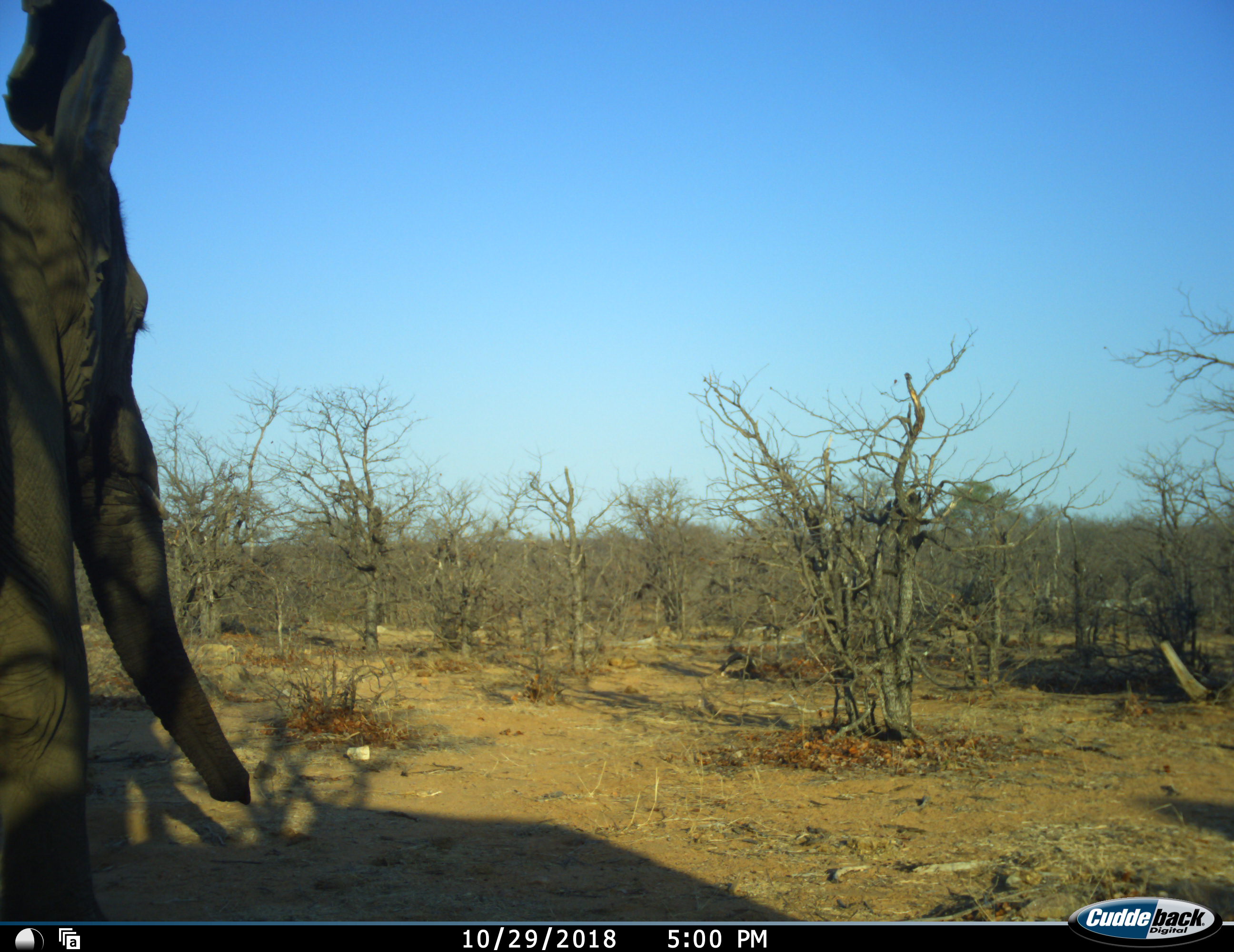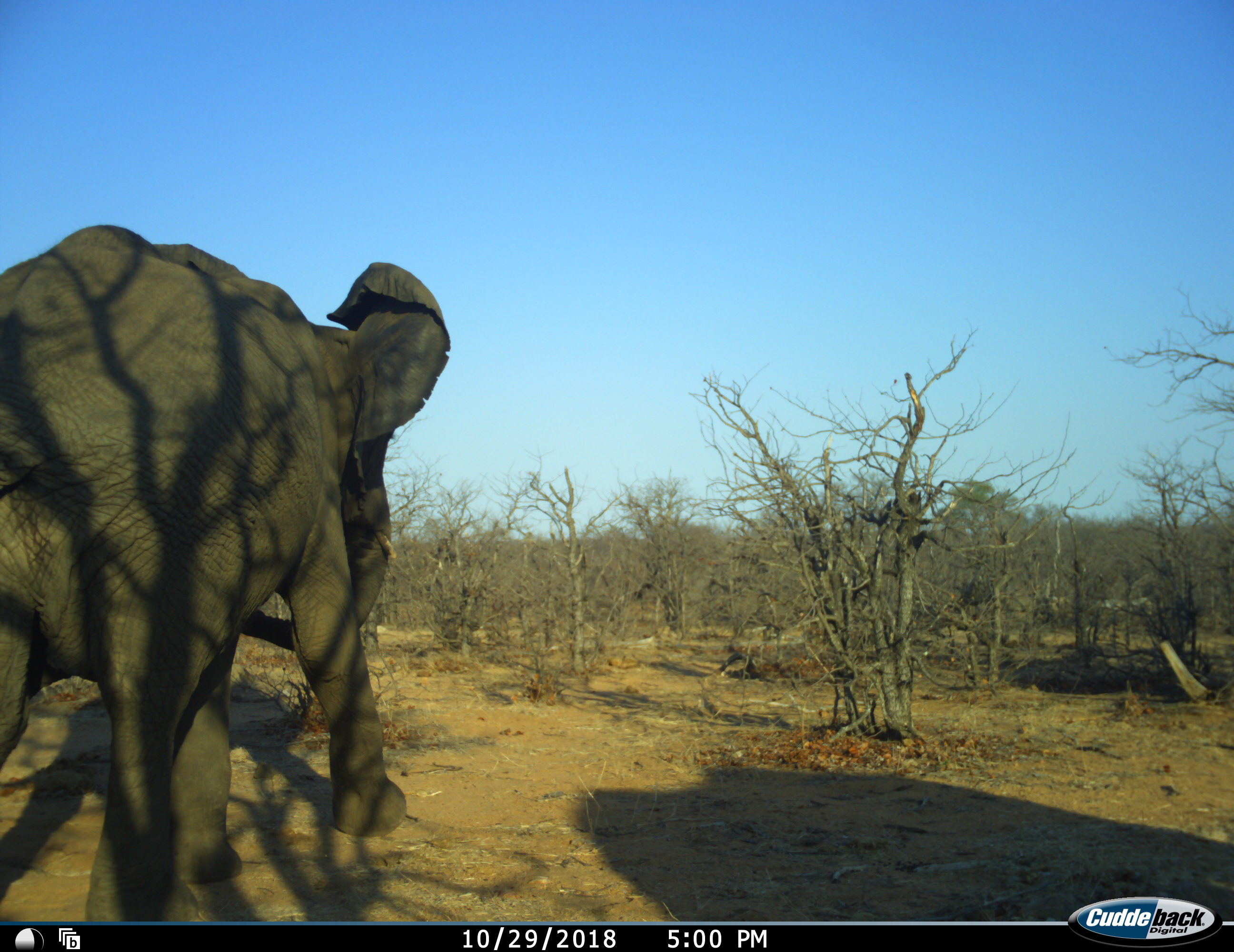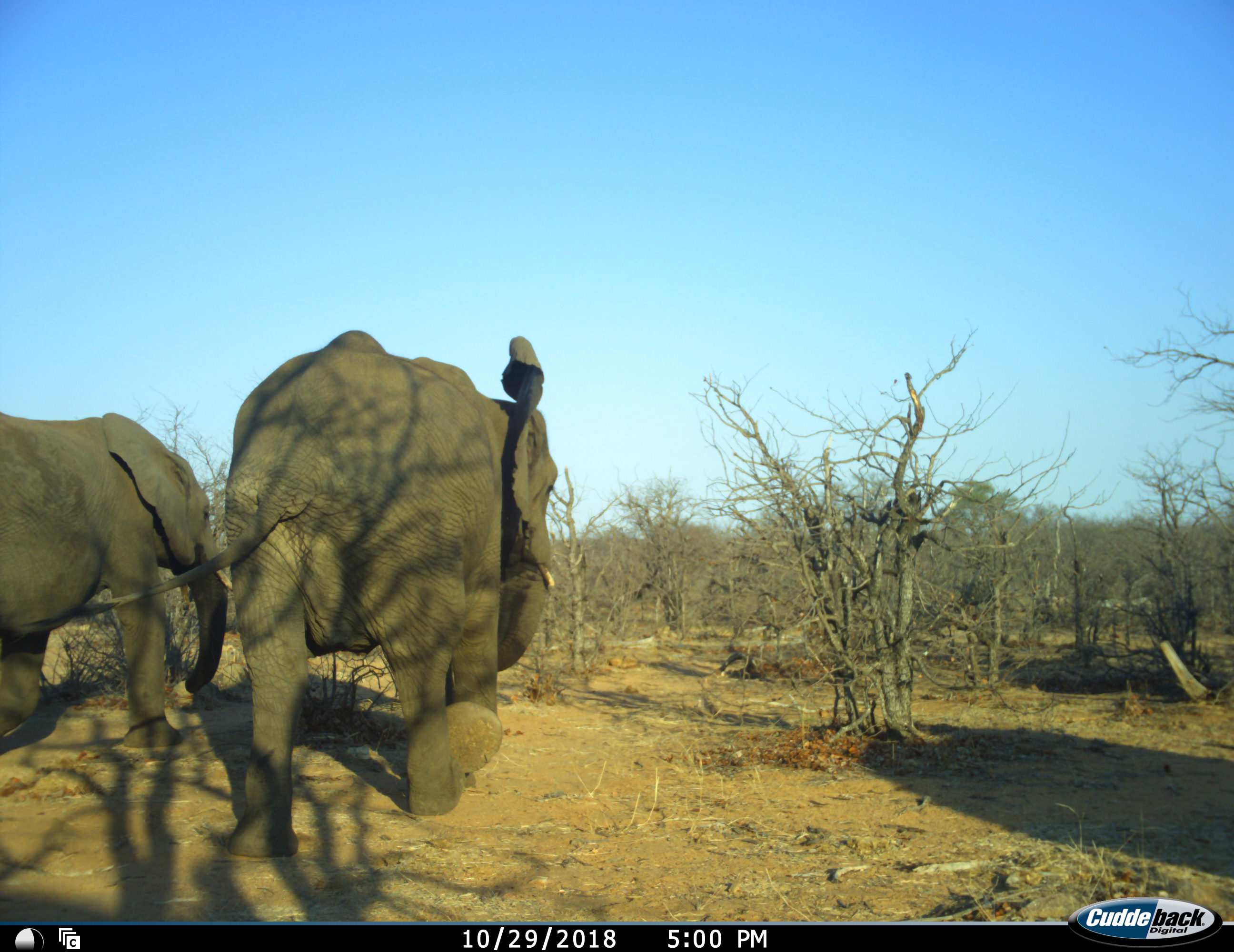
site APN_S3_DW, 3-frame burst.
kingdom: Animalia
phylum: Chordata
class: Mammalia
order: Proboscidea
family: Elephantidae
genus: Loxodonta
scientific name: Loxodonta africana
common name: african bush elephant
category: elephant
Elephant (african bush elephant) (Loxodonta africana), count 2. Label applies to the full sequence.